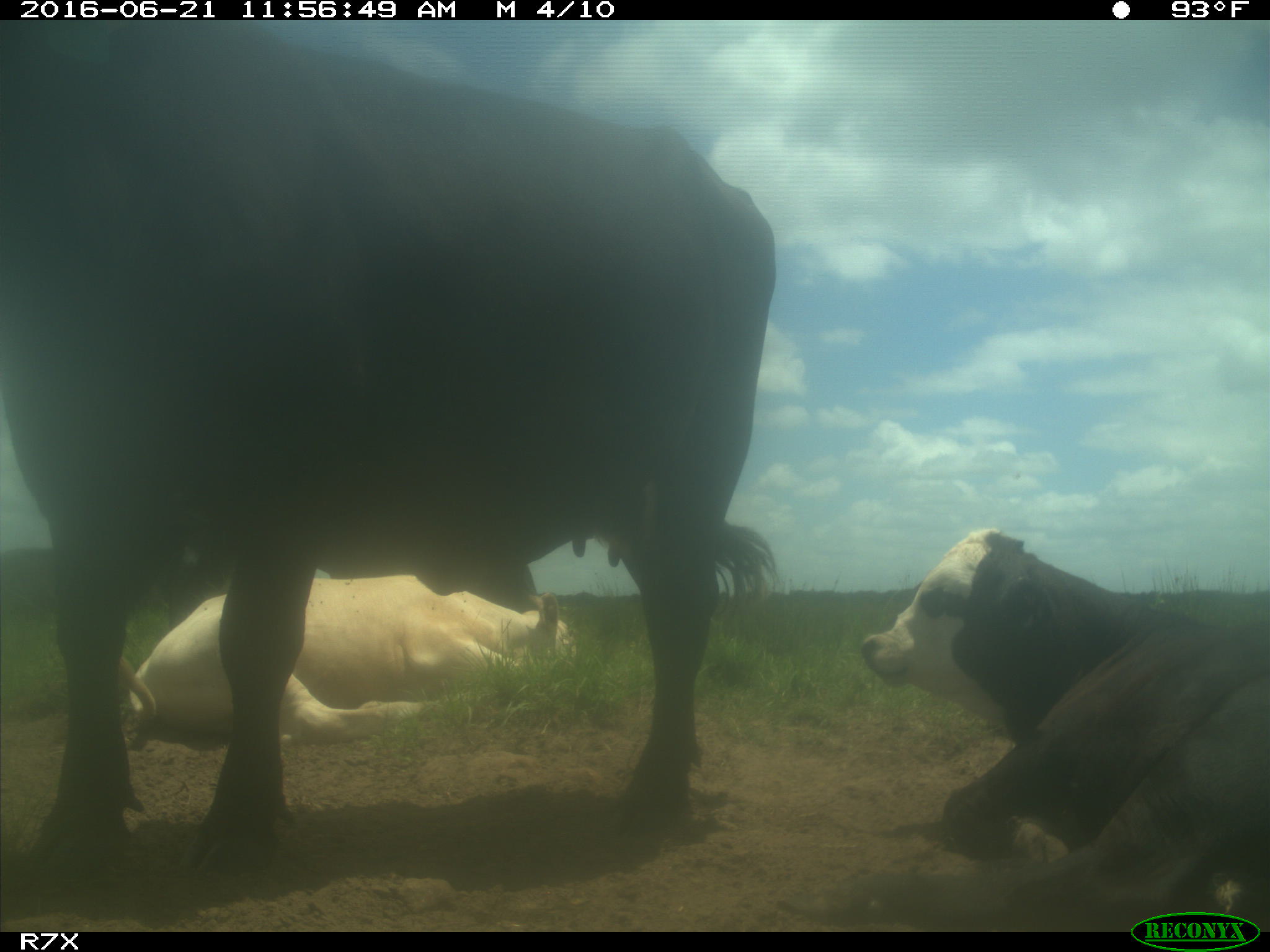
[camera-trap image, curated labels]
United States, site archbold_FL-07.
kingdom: Animalia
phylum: Chordata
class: Mammalia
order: Artiodactyla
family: Bovidae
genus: Bos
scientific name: Bos taurus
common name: domestic cow